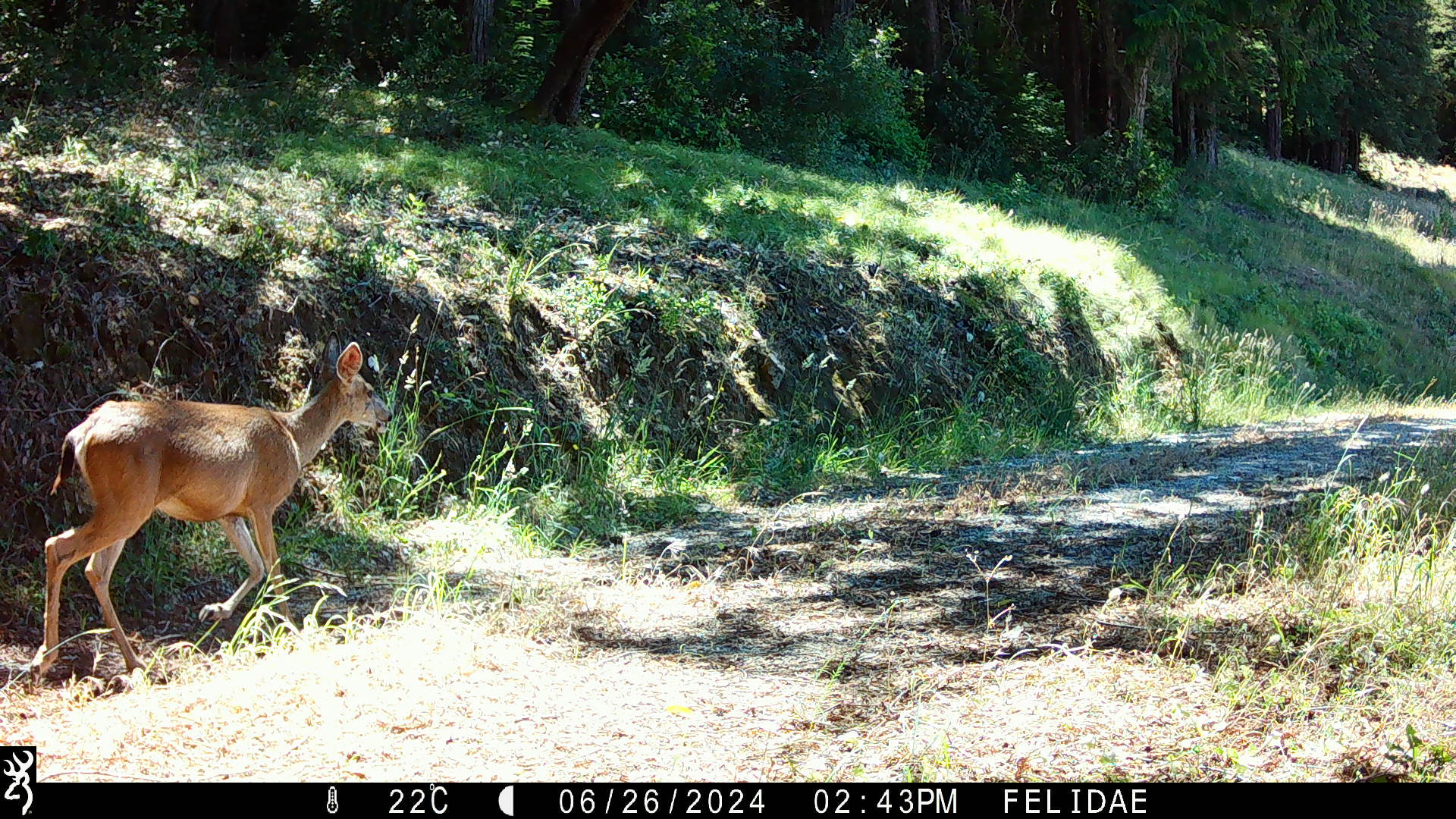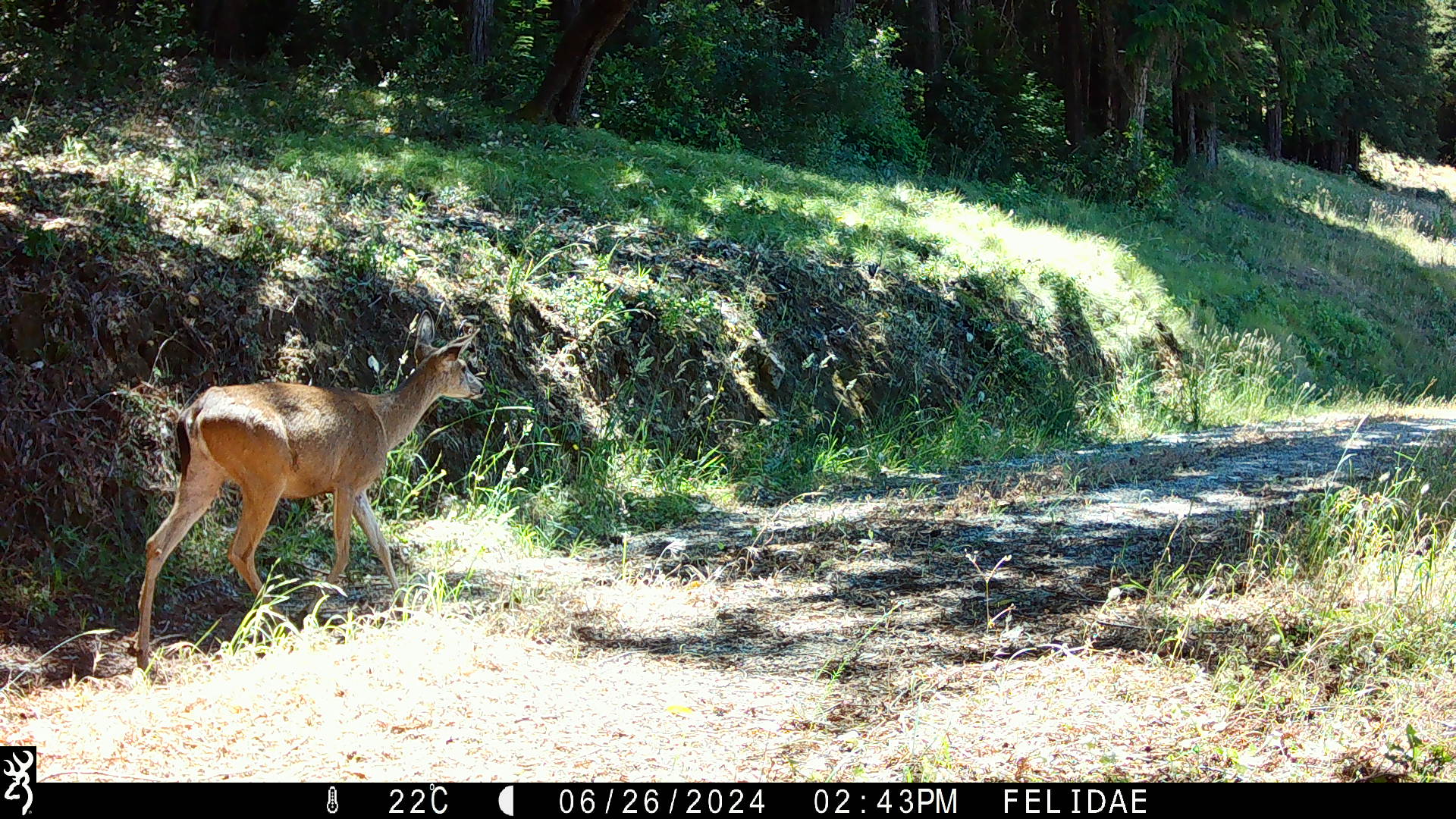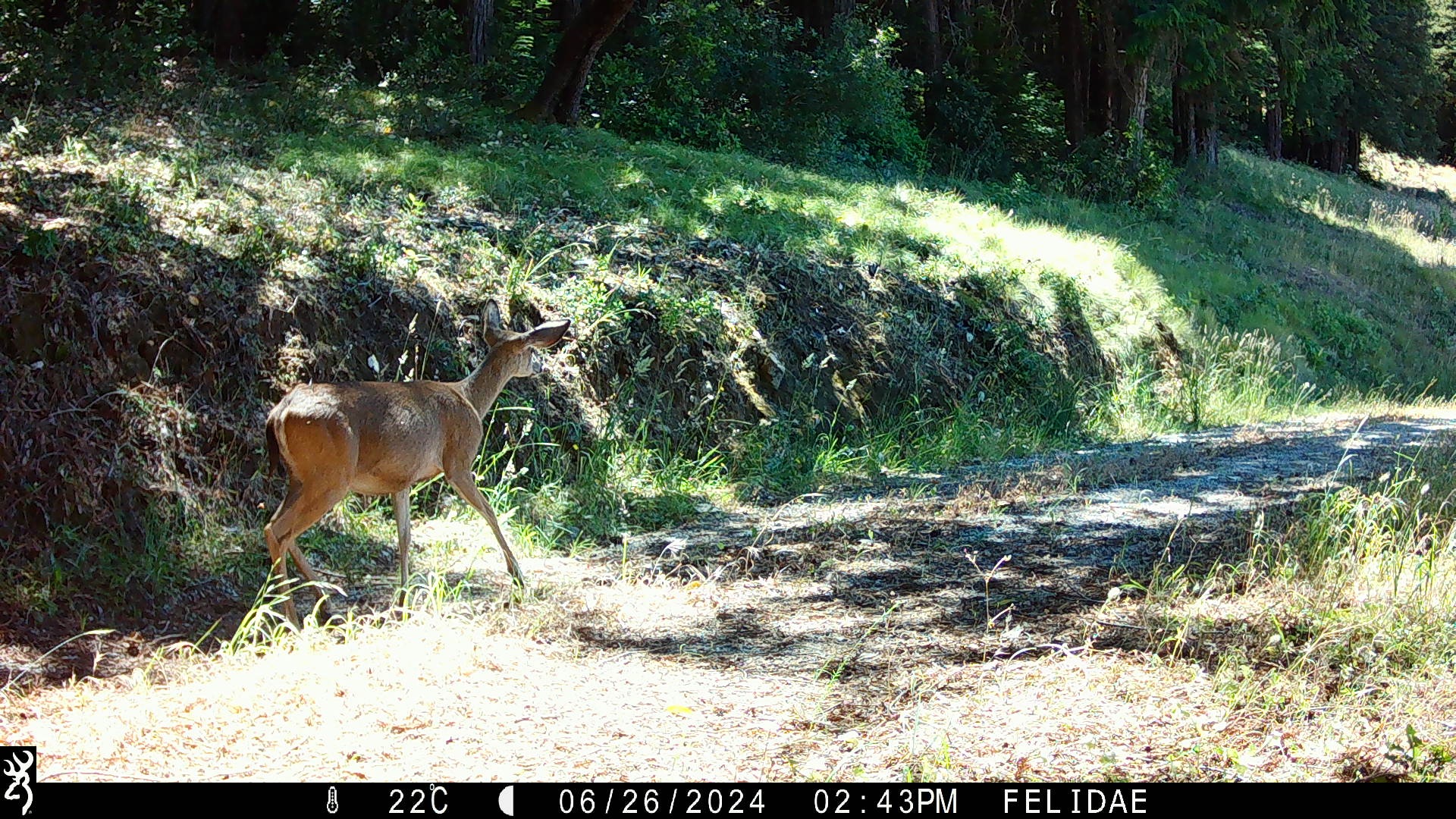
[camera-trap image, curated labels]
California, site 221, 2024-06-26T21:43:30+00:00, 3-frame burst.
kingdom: Animalia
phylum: Chordata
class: Mammalia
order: Artiodactyla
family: Cervidae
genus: Odocoileus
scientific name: Odocoileus hemionus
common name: mule deer